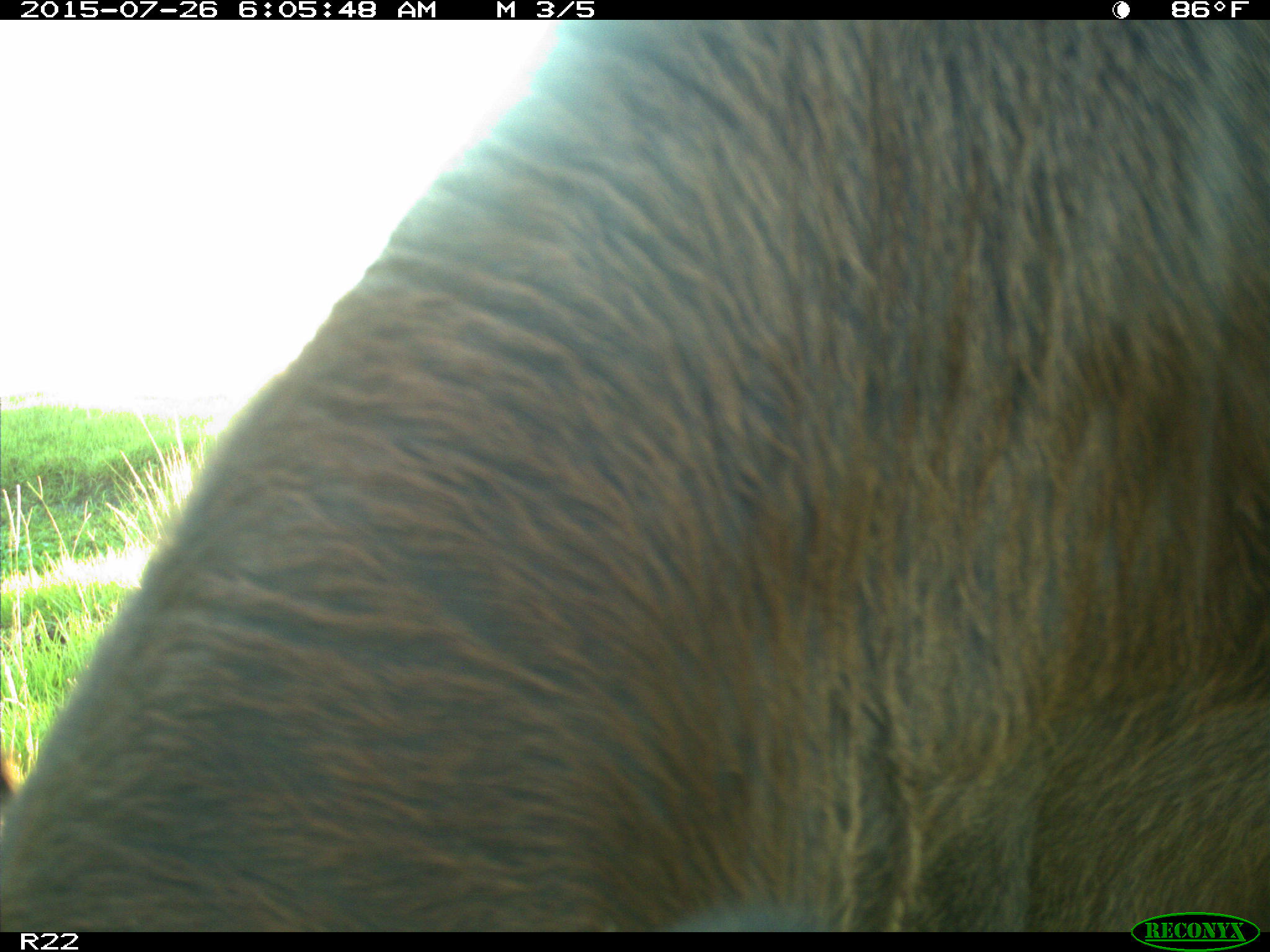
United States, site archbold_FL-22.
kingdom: Animalia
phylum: Chordata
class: Mammalia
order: Artiodactyla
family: Bovidae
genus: Bos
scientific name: Bos taurus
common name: domestic cow